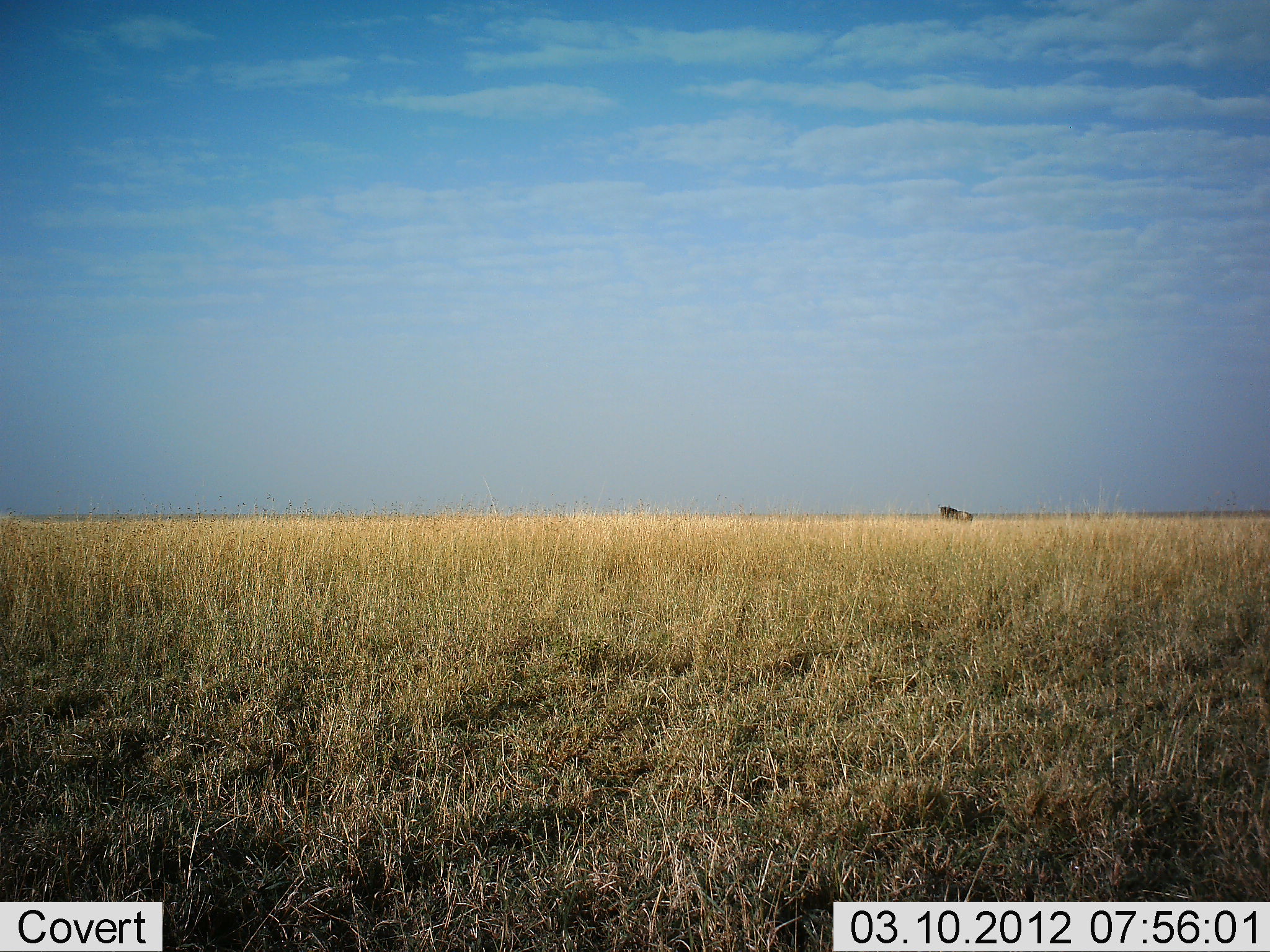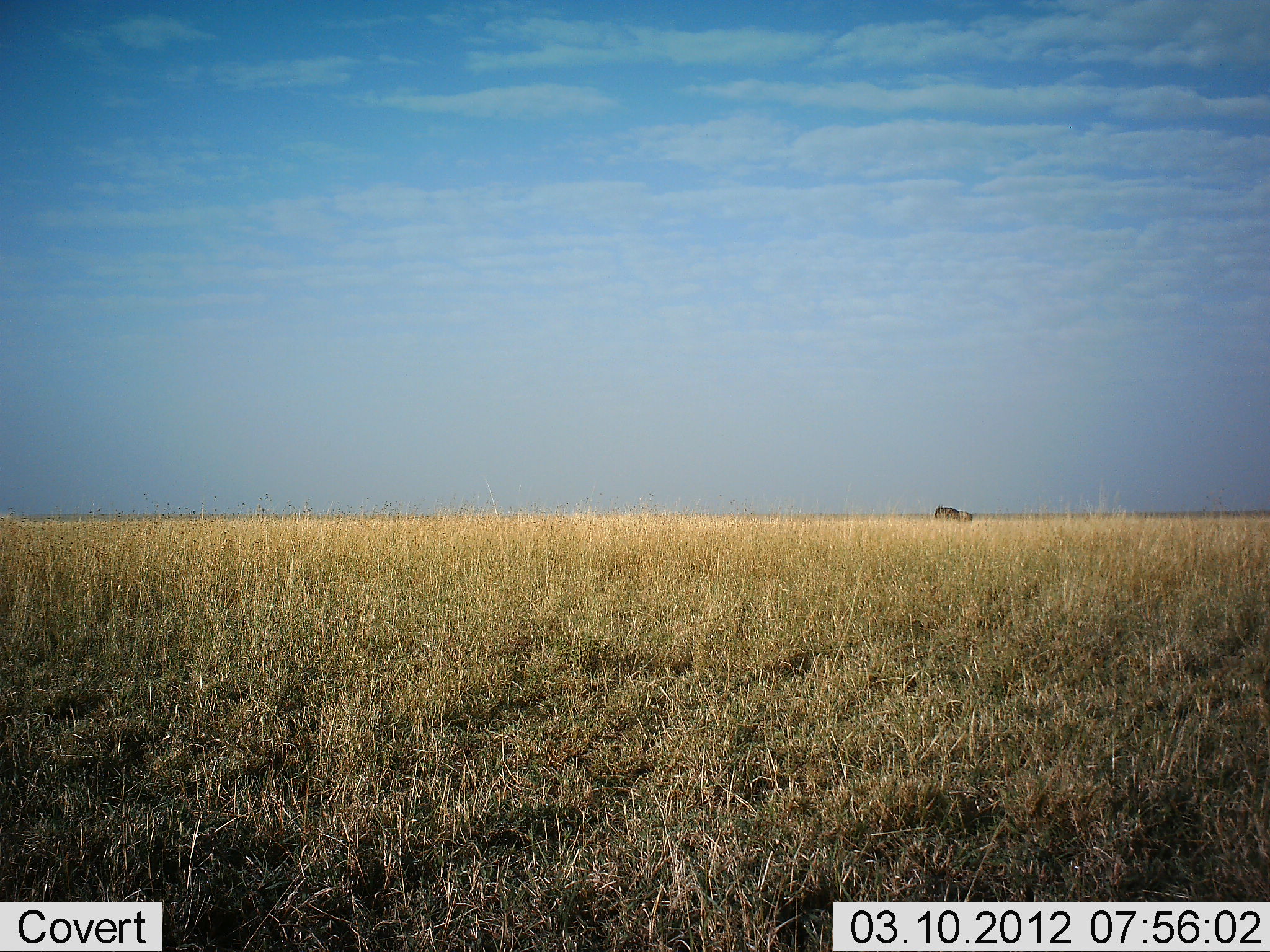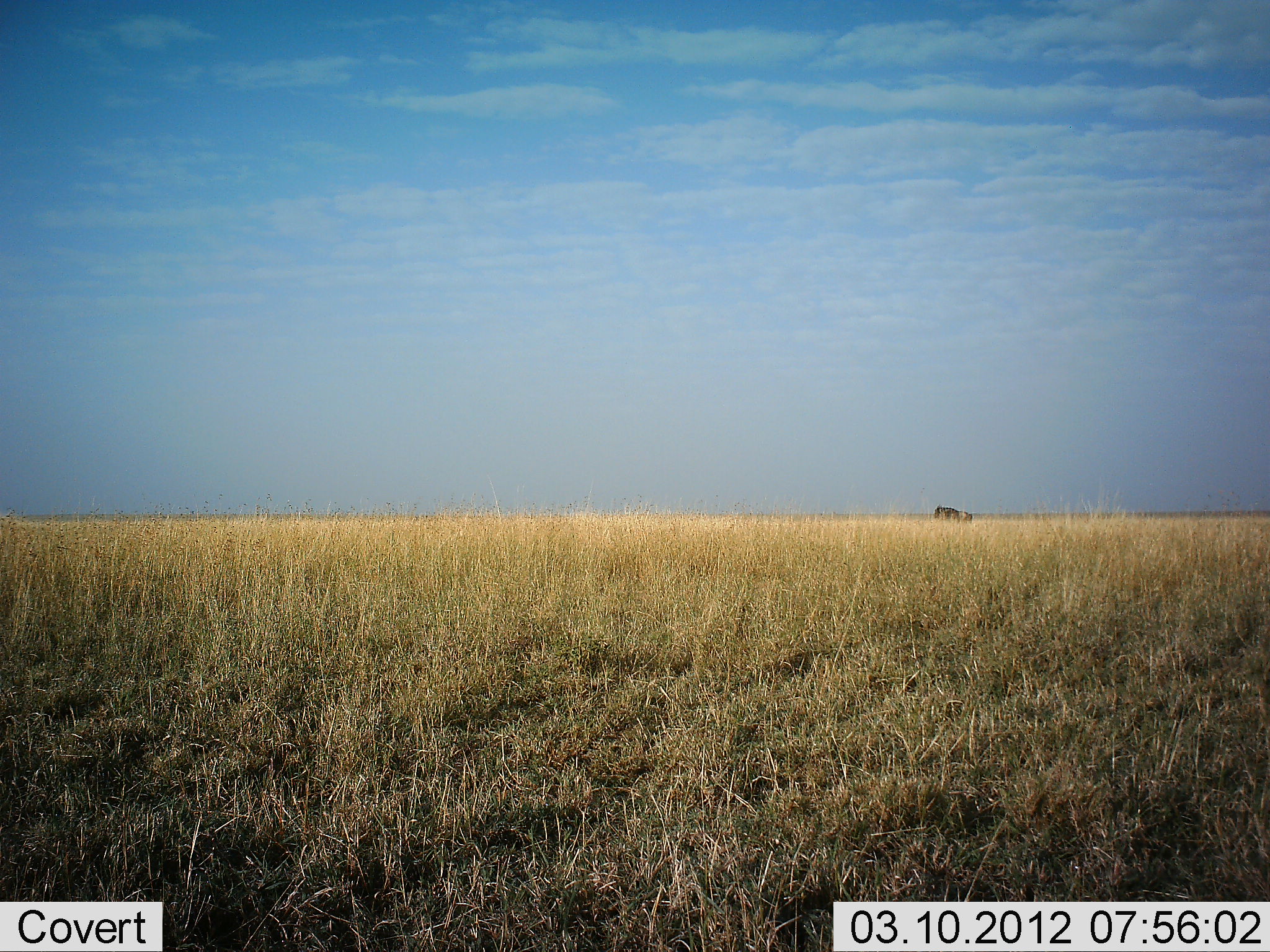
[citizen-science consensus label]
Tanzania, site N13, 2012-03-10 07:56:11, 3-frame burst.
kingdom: Animalia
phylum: Chordata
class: Mammalia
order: Artiodactyla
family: Bovidae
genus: Connochaetes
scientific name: Connochaetes taurinus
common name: blue wildebeest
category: wildebeest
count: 1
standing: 93%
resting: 0%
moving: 7%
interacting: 0%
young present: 0%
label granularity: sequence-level